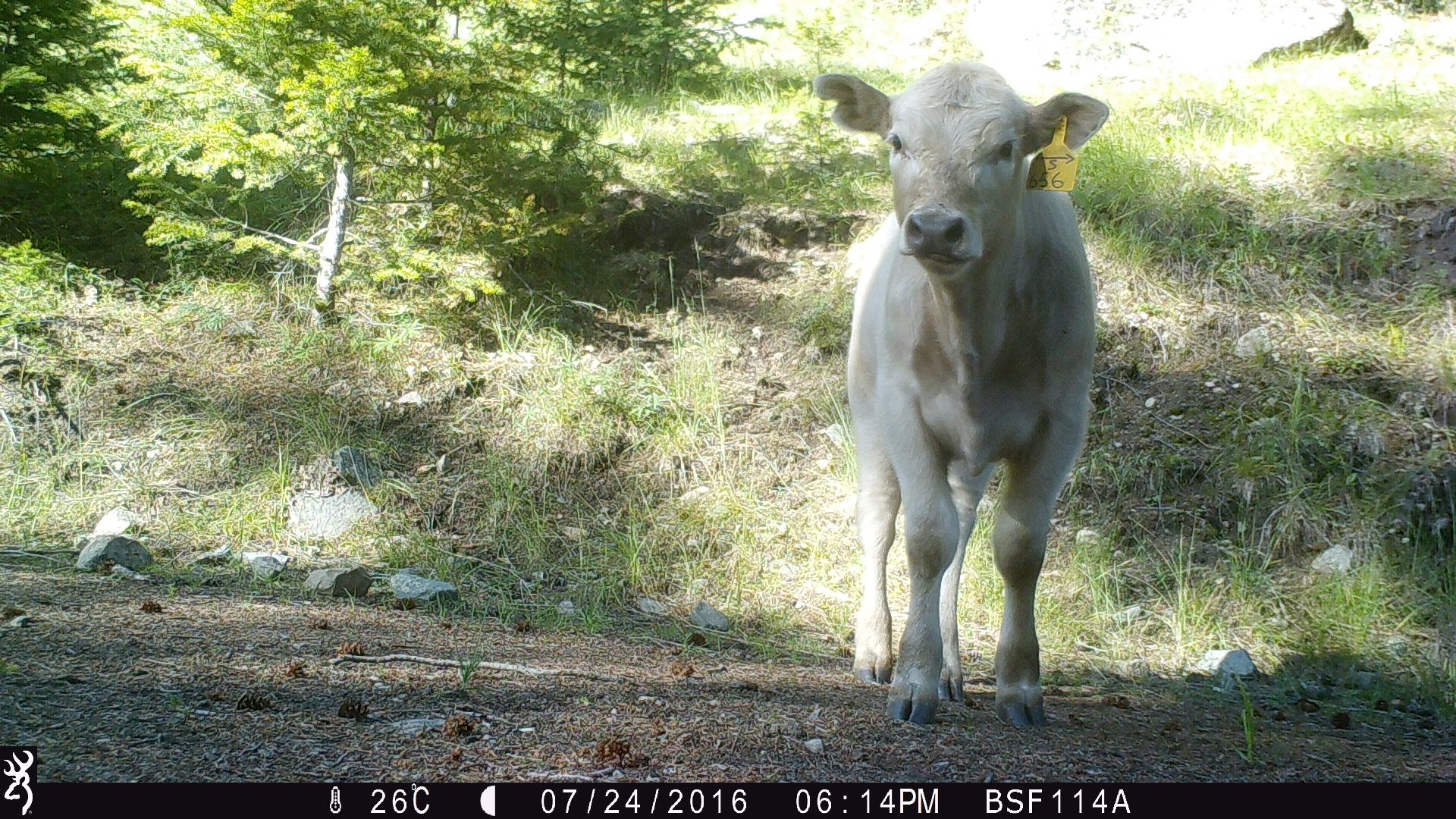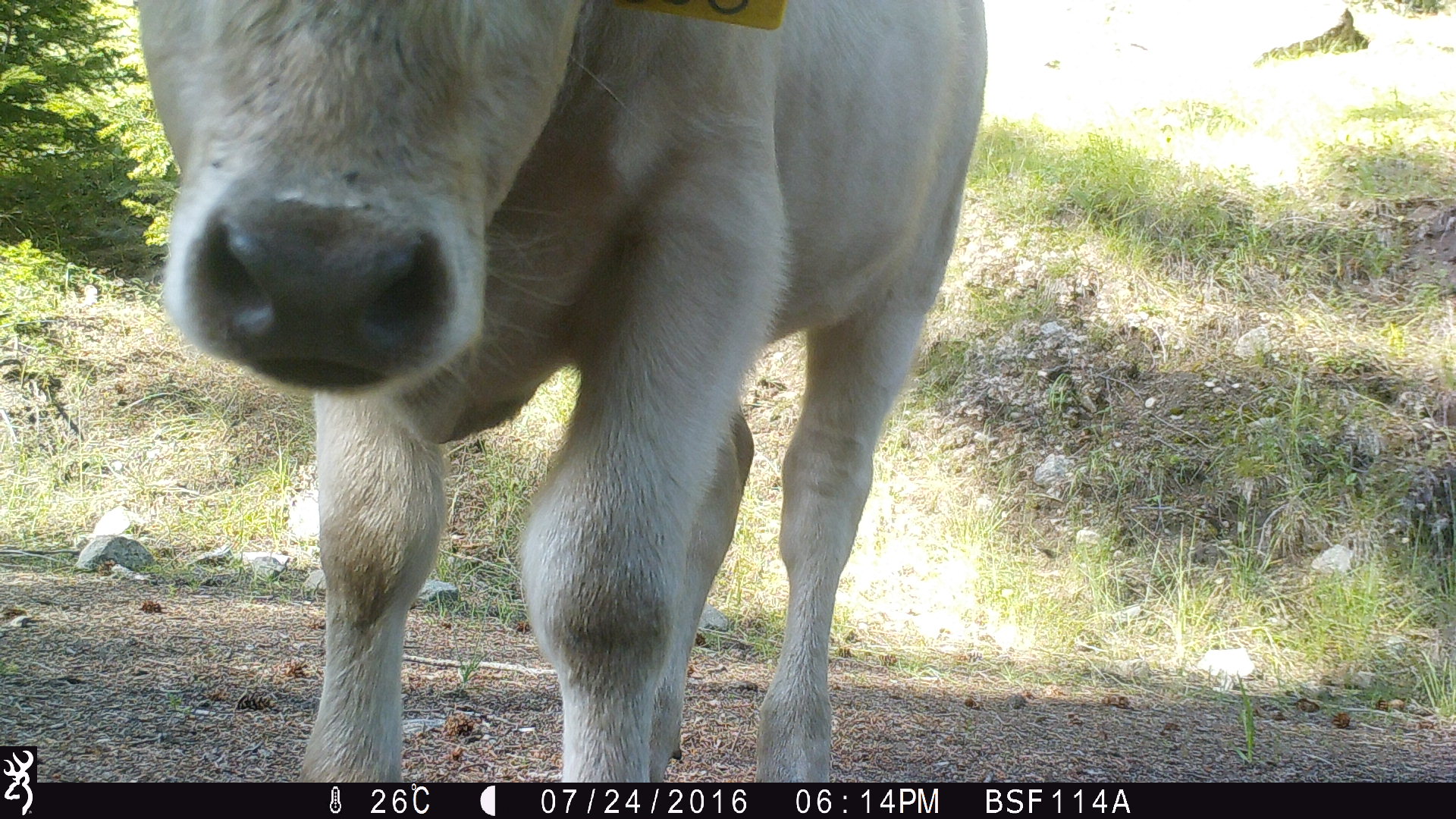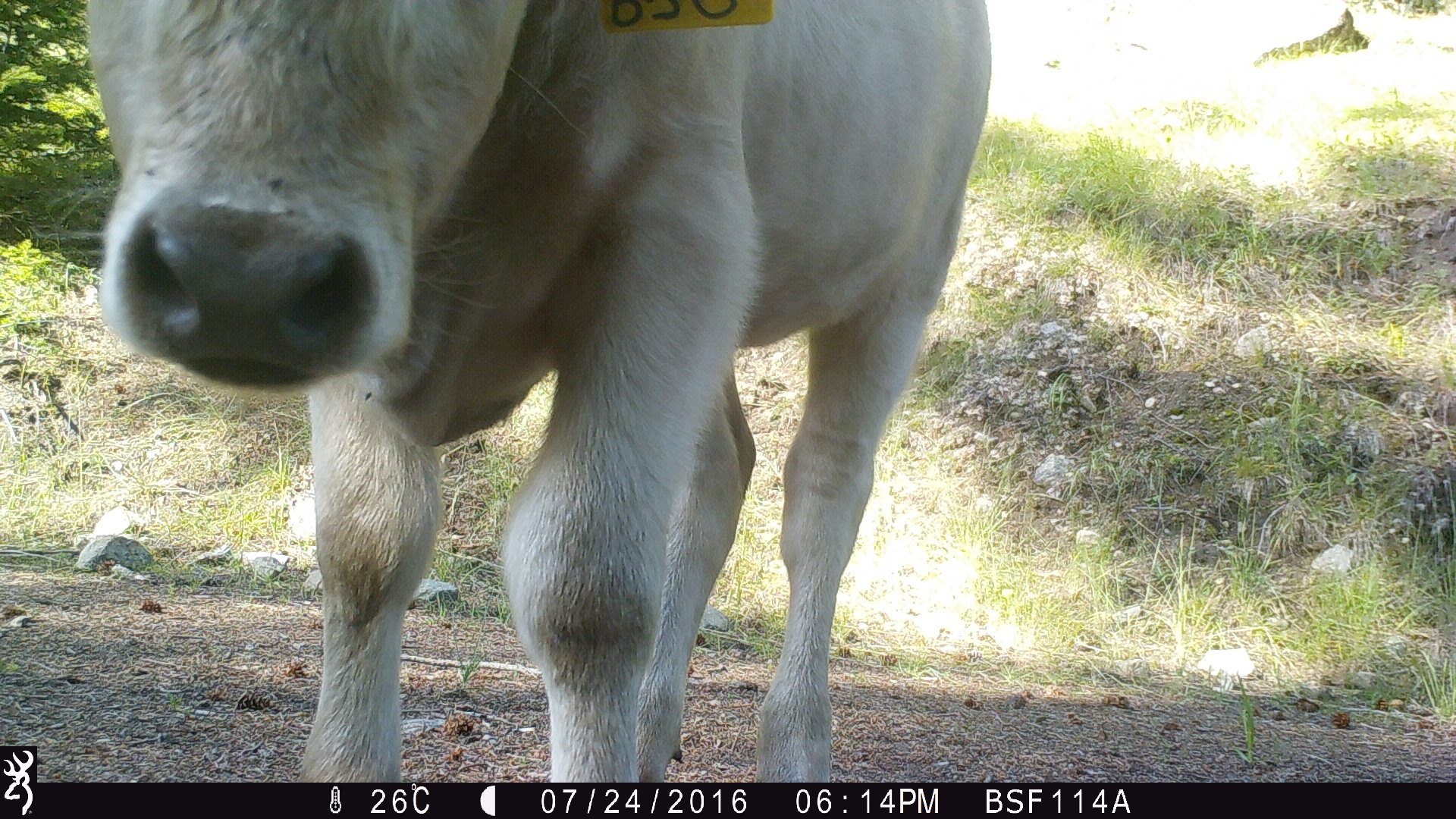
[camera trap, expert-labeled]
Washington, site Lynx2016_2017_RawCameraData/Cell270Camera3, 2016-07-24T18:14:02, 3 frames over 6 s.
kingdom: Animalia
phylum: Chordata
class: Mammalia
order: Artiodactyla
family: Bovidae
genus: Bos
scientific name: Bos taurus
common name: domestic cattle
Domestic cattle (Bos taurus). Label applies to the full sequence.